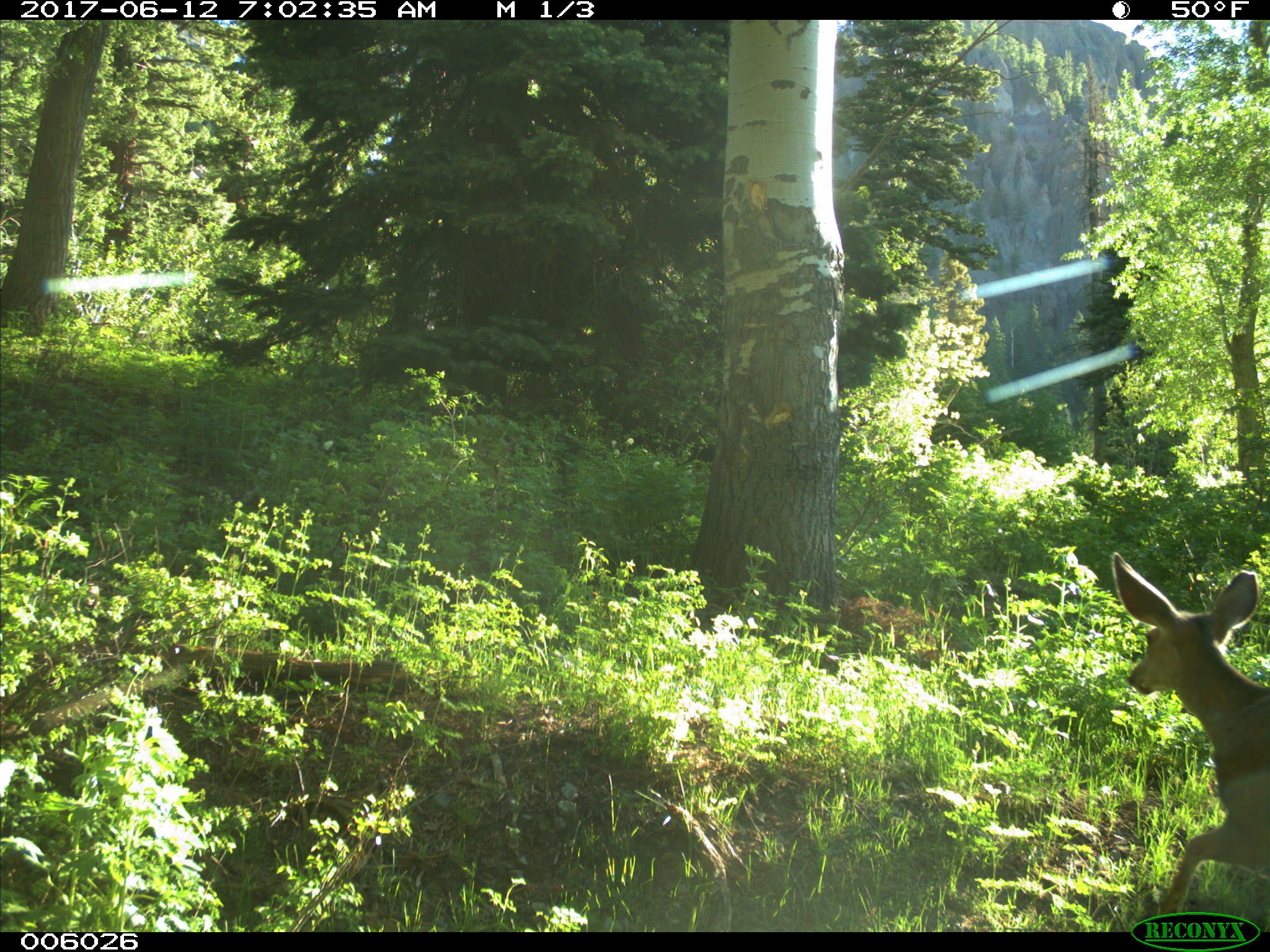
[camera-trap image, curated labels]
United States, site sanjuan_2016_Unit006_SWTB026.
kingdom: Animalia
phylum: Chordata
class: Mammalia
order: Artiodactyla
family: Cervidae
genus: Odocoileus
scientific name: Odocoileus hemionus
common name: mule deer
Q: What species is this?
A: Odocoileus hemionus (mule deer).